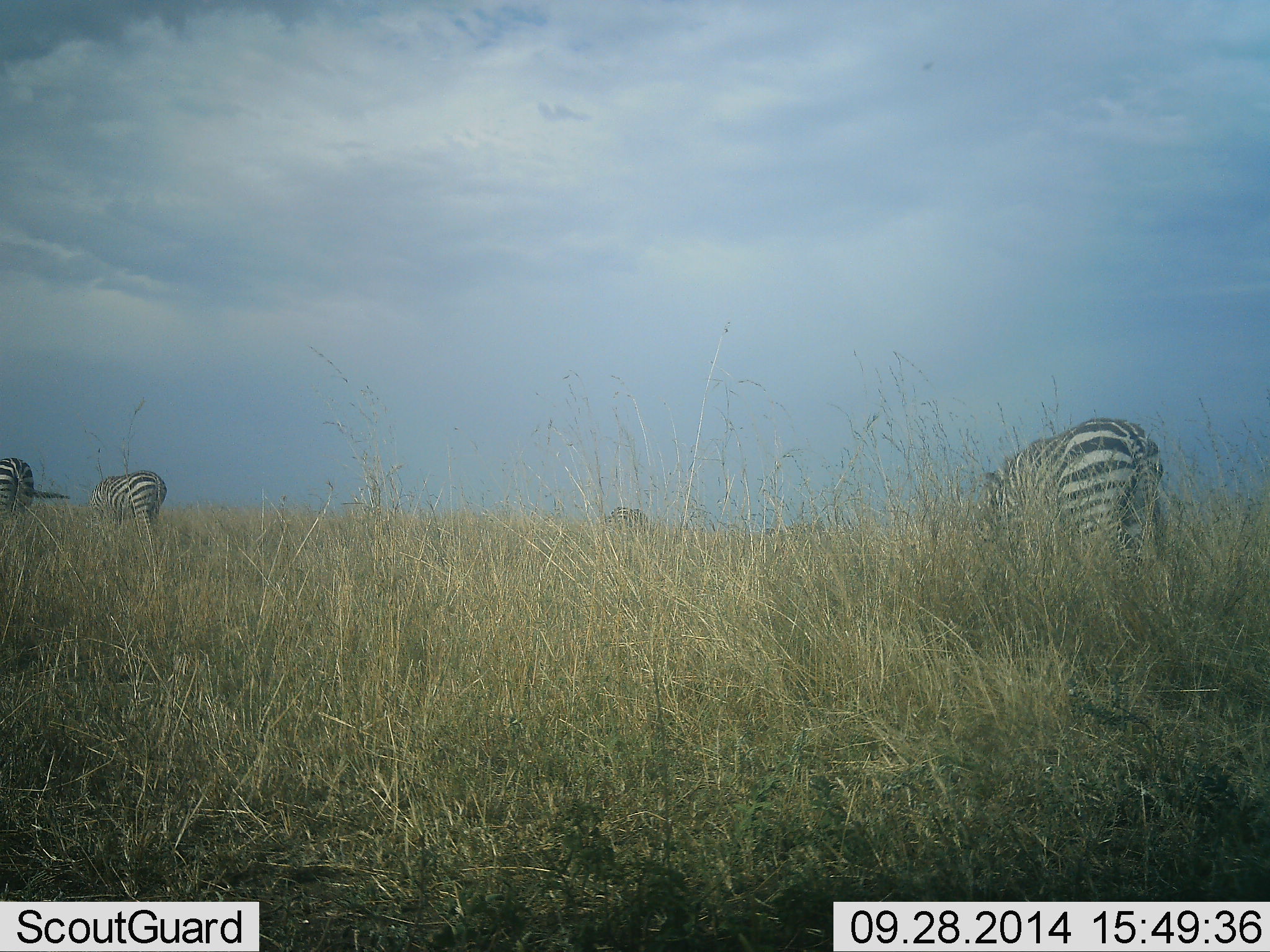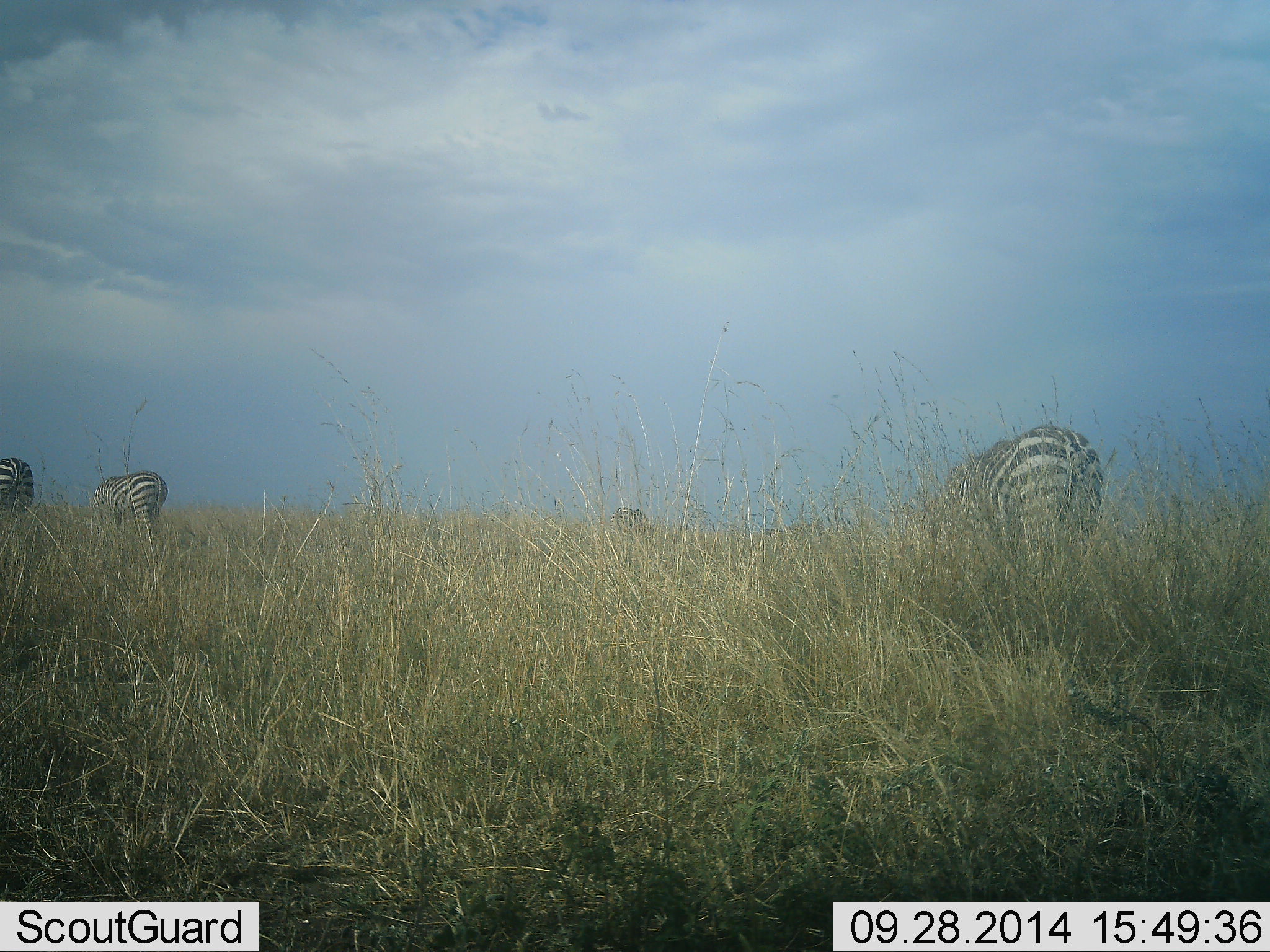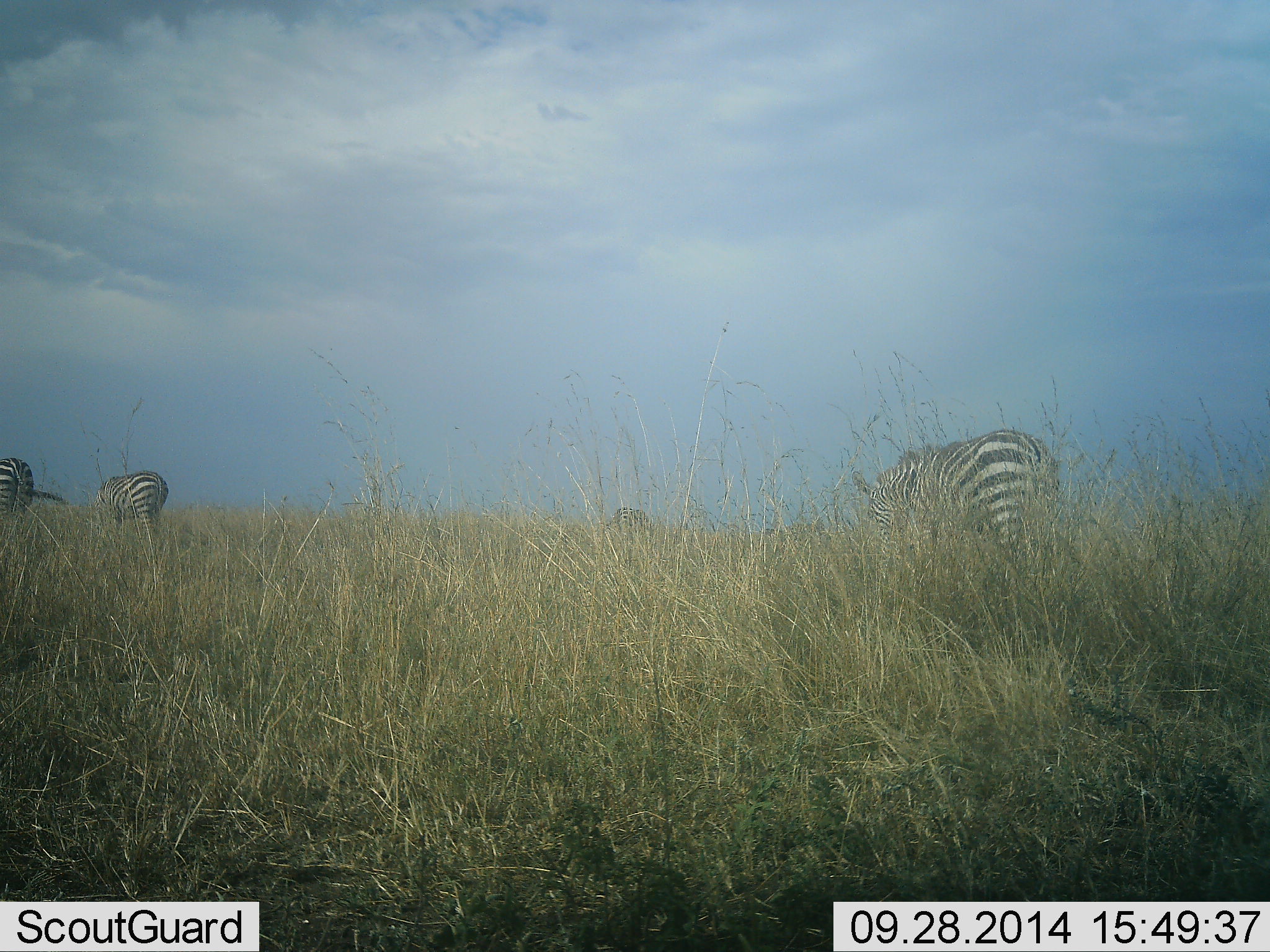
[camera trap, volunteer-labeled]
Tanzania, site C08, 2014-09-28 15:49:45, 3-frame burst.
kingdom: Animalia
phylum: Chordata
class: Mammalia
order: Perissodactyla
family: Equidae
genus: Equus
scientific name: Equus quagga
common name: plains zebra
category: zebra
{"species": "zebra (plains zebra) (Equus quagga)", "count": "4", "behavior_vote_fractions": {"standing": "50%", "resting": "0%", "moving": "40%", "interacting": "0%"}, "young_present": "0%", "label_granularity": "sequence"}